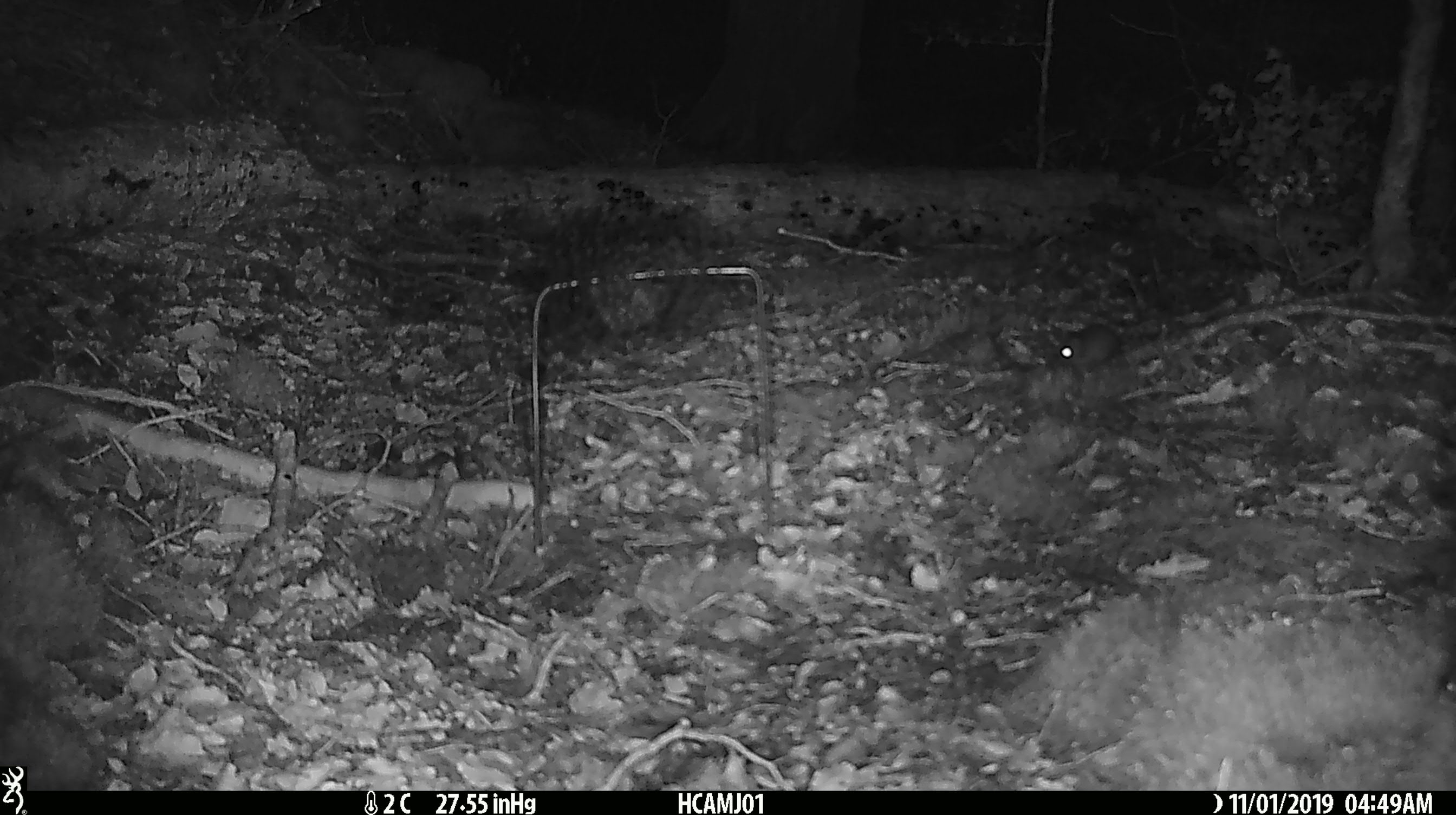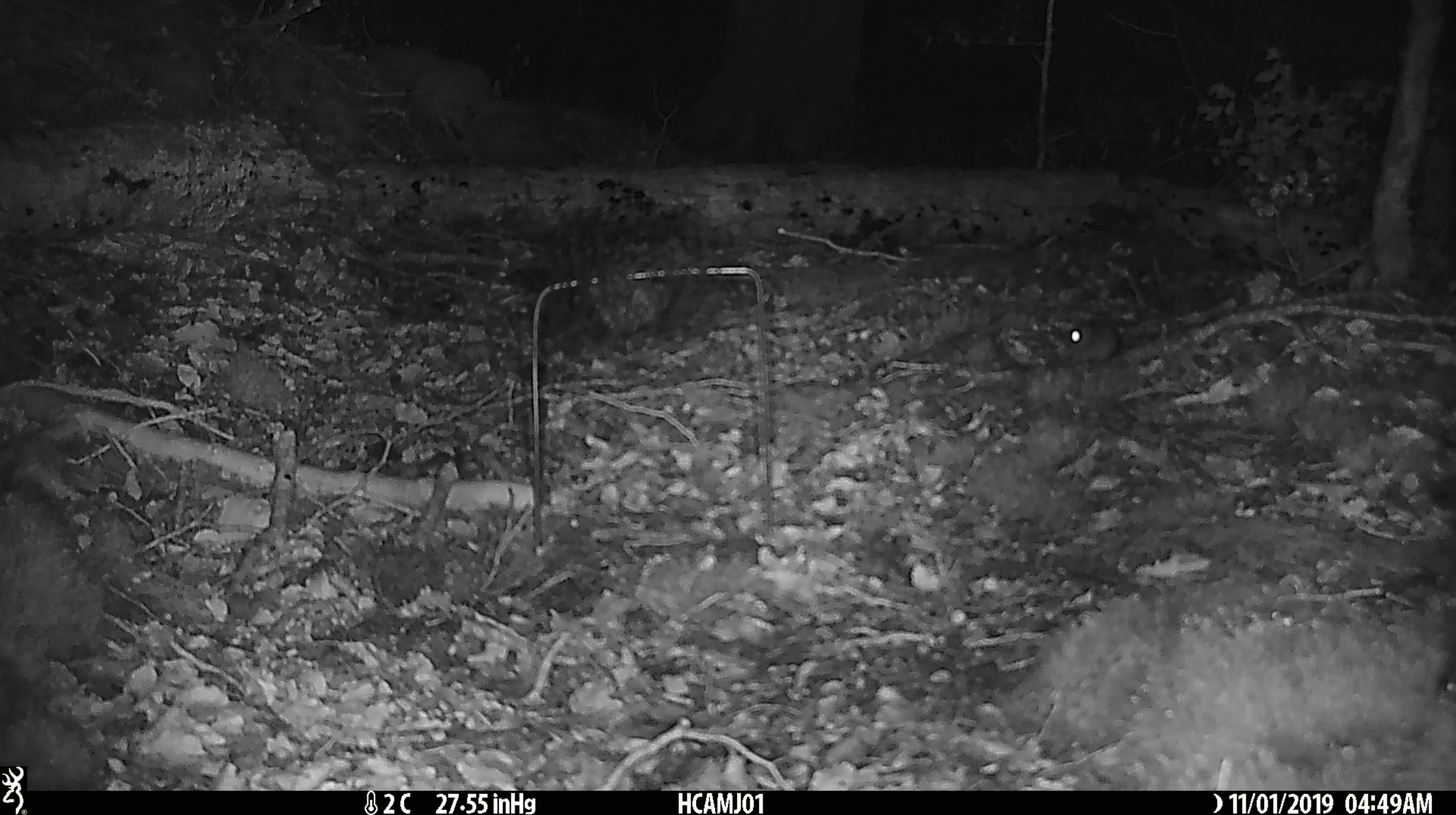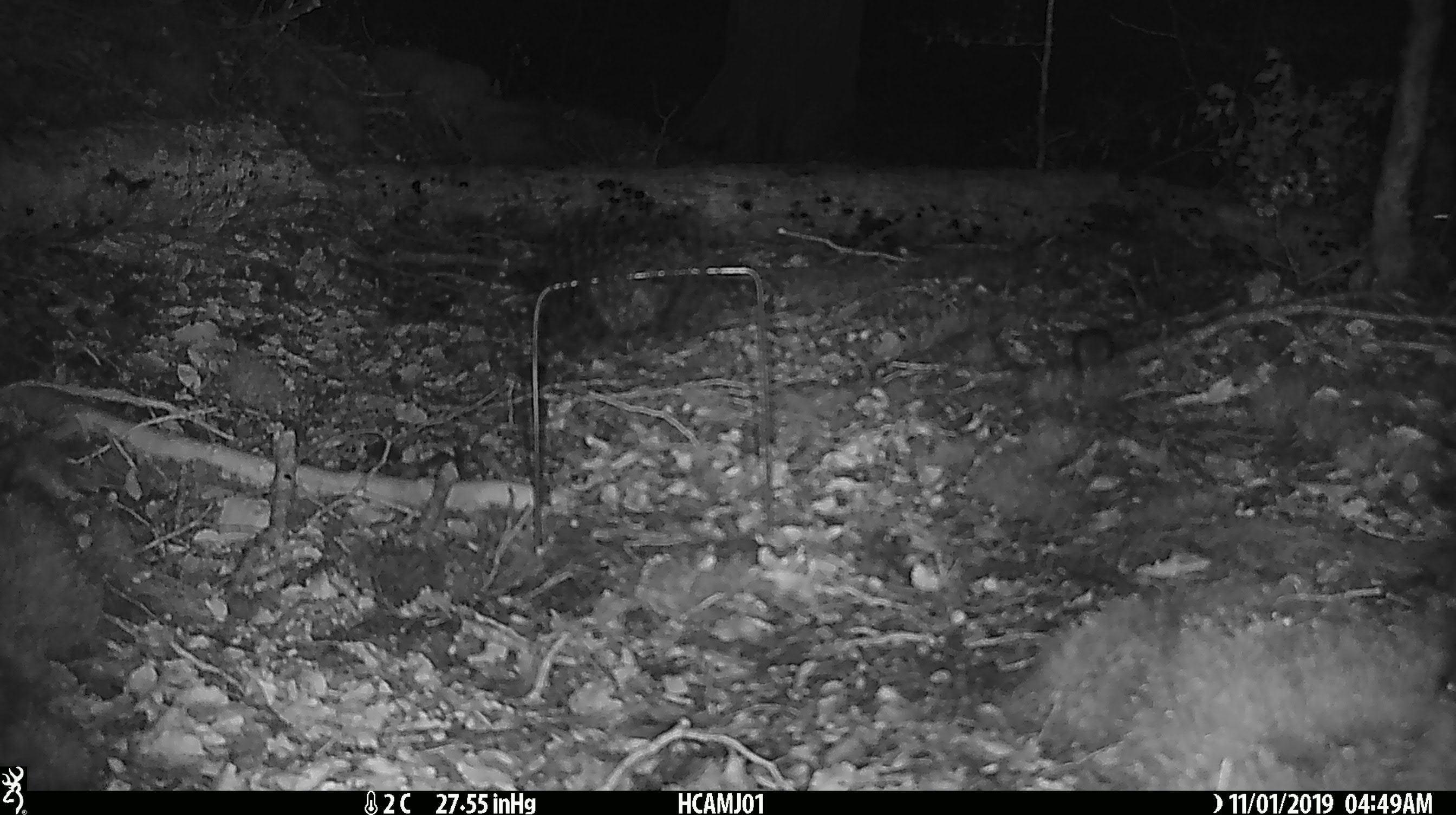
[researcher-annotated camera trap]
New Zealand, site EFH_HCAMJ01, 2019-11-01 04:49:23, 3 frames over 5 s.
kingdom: Animalia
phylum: Chordata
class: Mammalia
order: Rodentia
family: Muridae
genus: Mus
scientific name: Mus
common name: mouse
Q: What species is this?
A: Mouse (Mus).